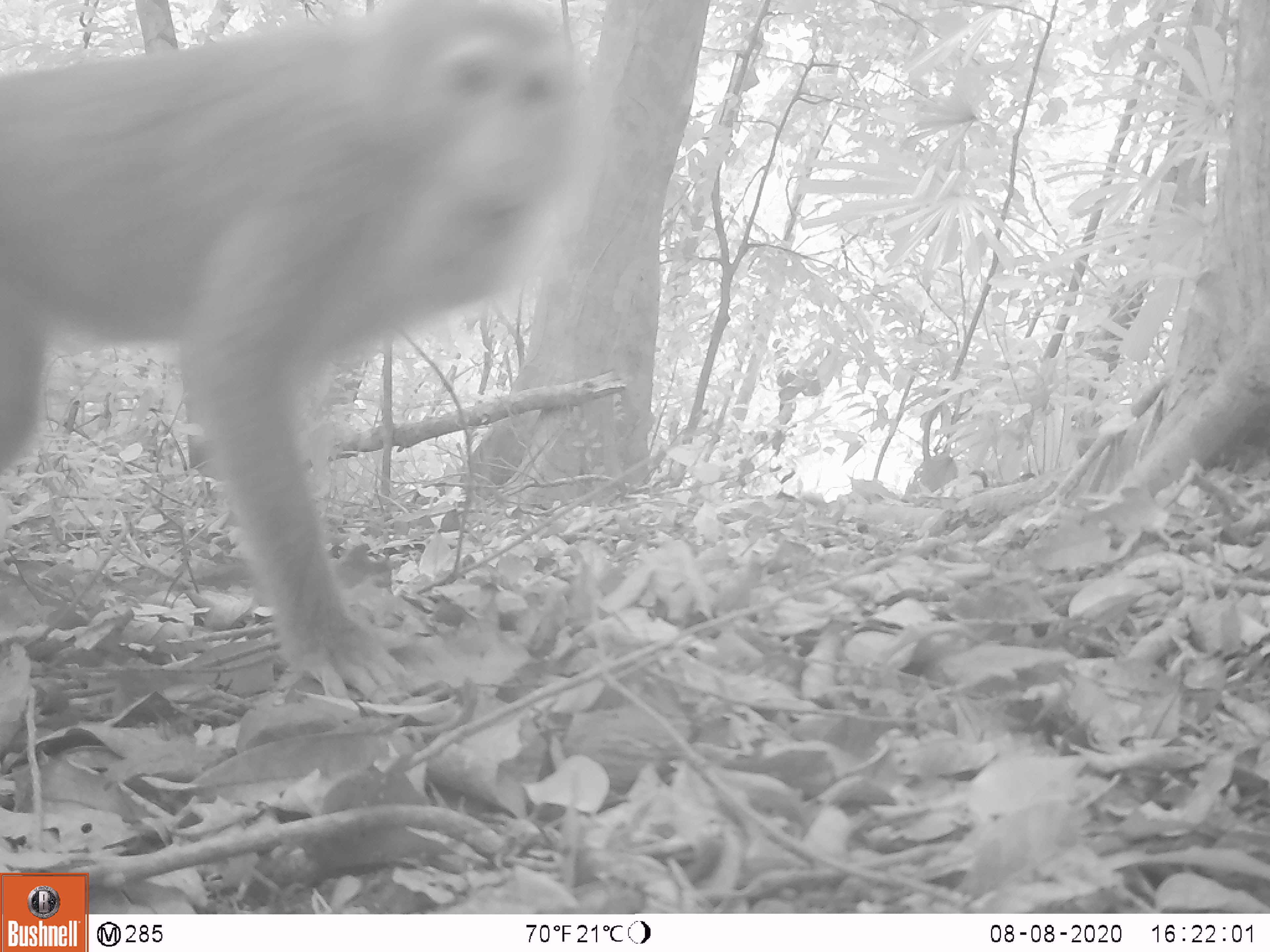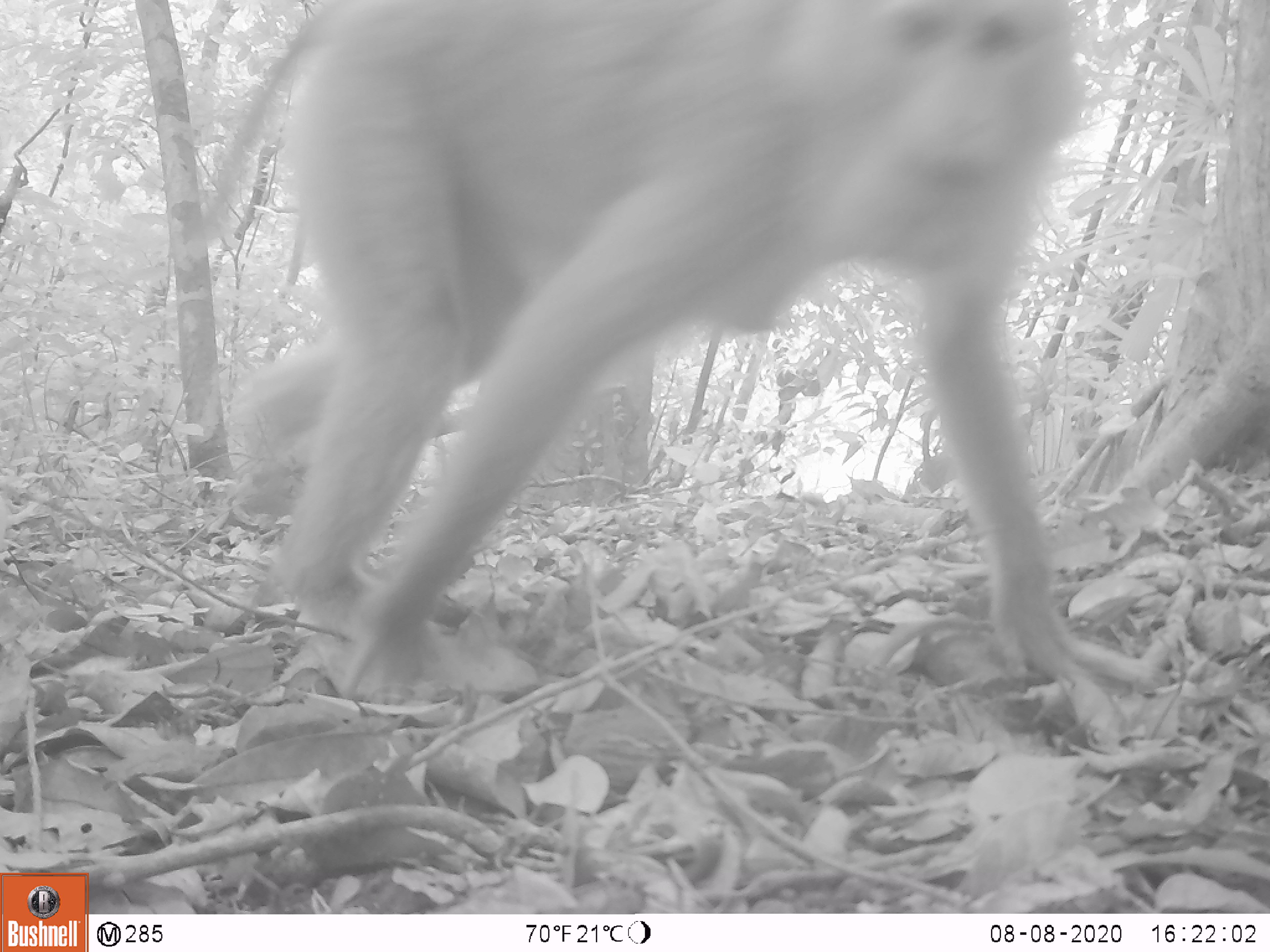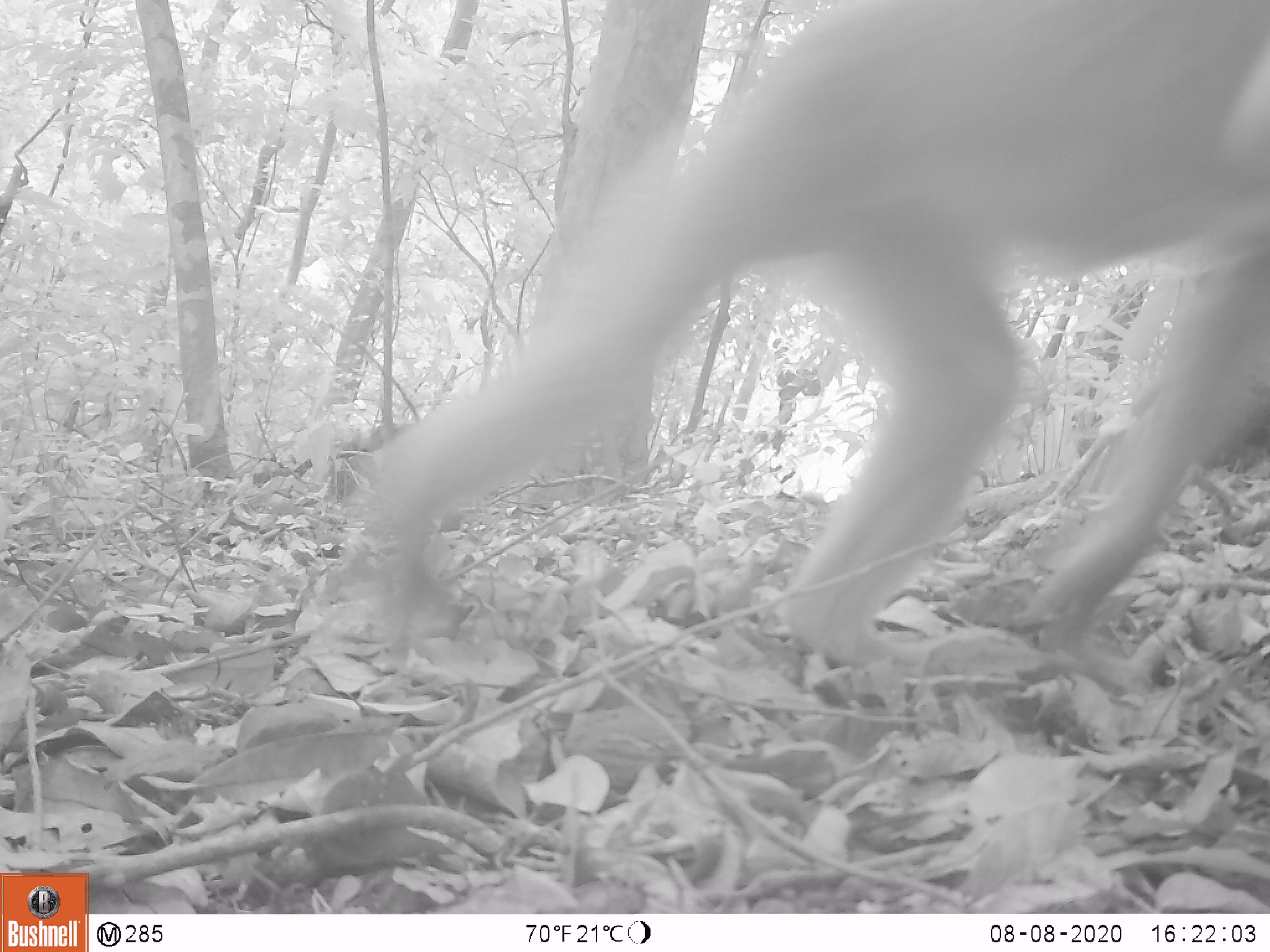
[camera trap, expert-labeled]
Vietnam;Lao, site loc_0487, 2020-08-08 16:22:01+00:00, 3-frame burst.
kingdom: Animalia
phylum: Chordata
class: Mammalia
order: Primates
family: Cercopithecidae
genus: Macaca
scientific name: Macaca nemestrina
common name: pig-tailed macaque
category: pig tailed macaque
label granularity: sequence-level